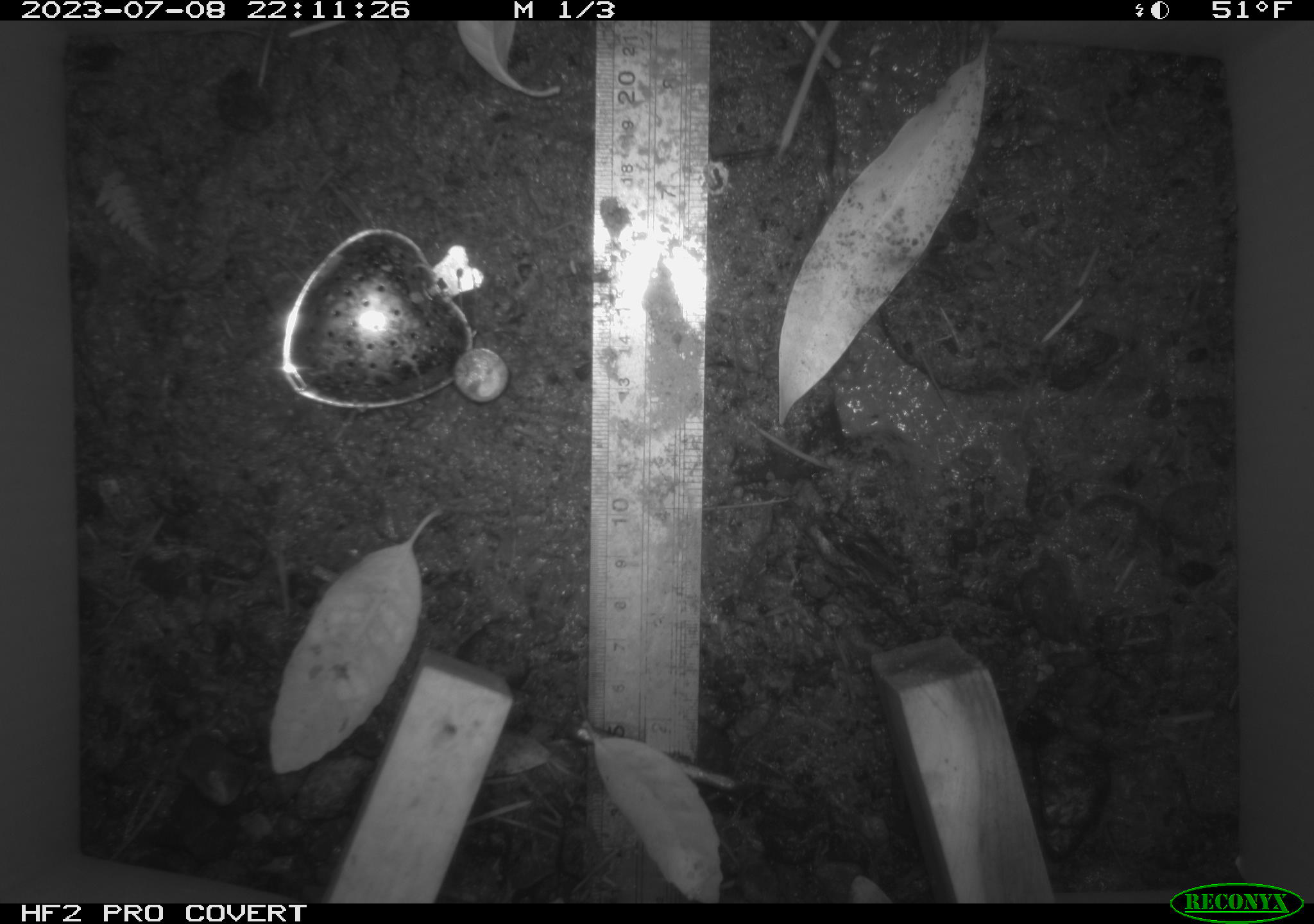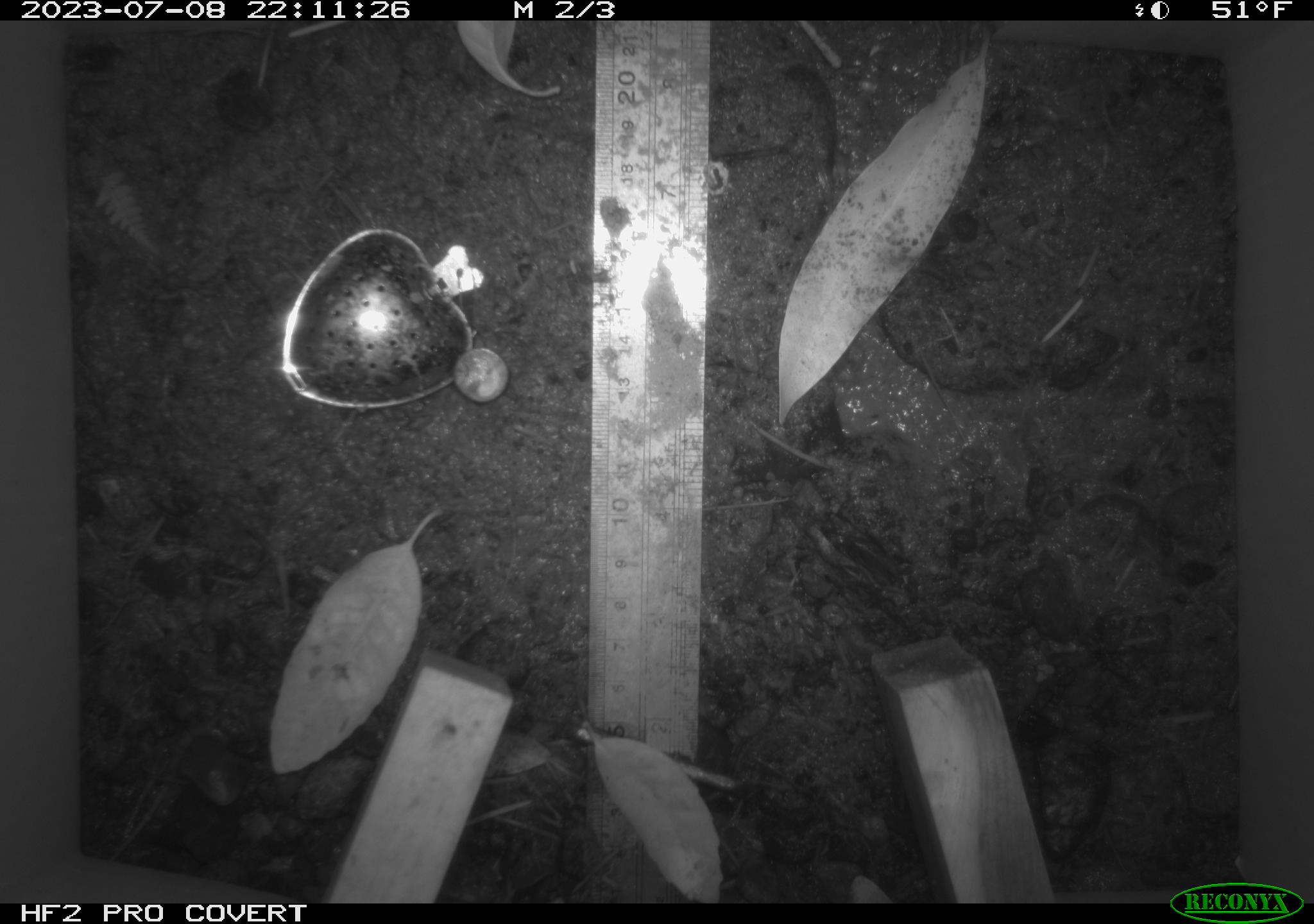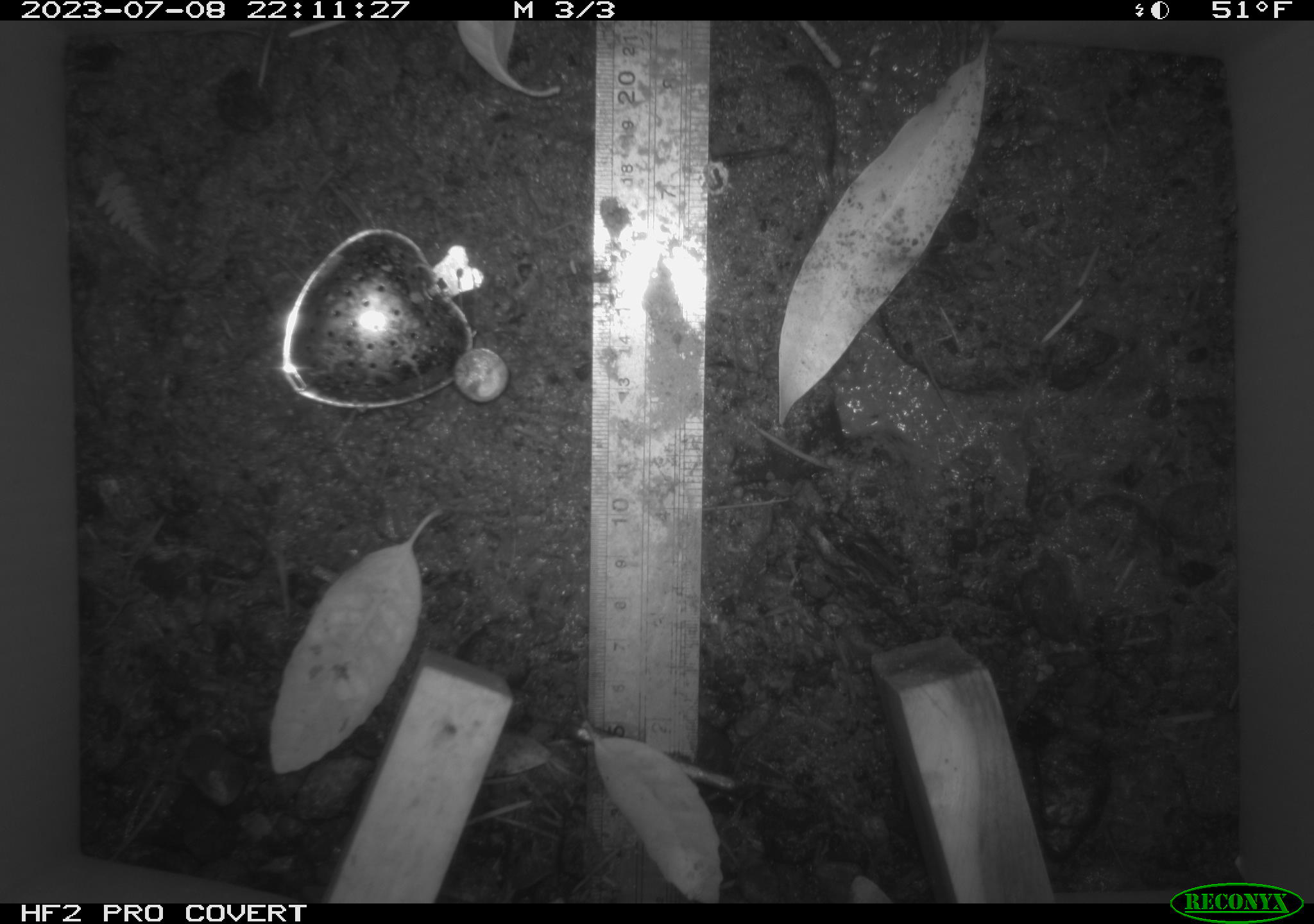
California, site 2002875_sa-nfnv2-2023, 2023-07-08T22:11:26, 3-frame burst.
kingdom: Animalia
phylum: Chordata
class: Mammalia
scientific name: Mammalia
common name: small mammal